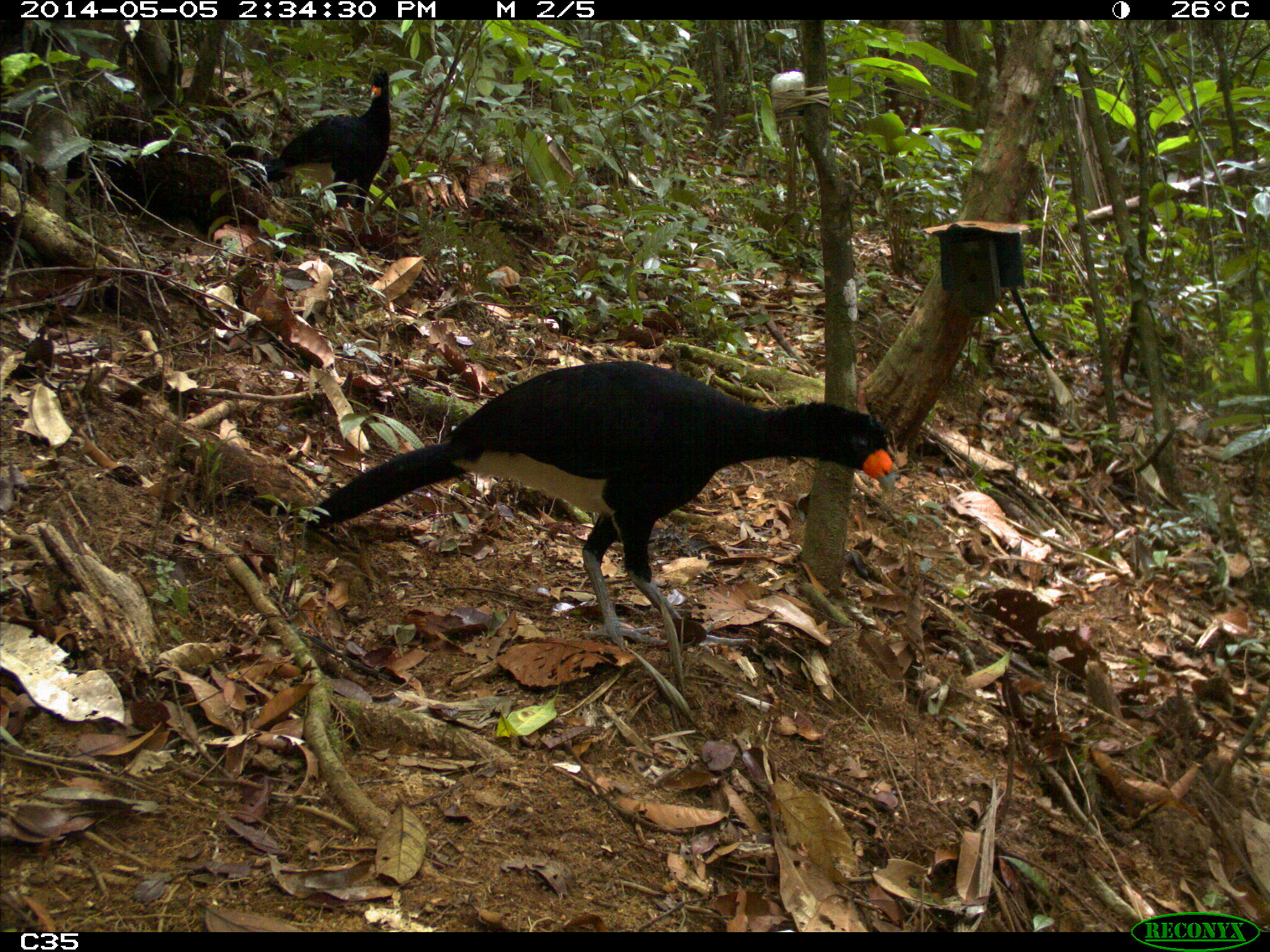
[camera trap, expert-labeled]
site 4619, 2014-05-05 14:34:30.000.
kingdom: Animalia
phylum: Chordata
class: Aves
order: Galliformes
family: Cracidae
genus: Crax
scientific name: Crax alector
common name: black curassow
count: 2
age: adult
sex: female